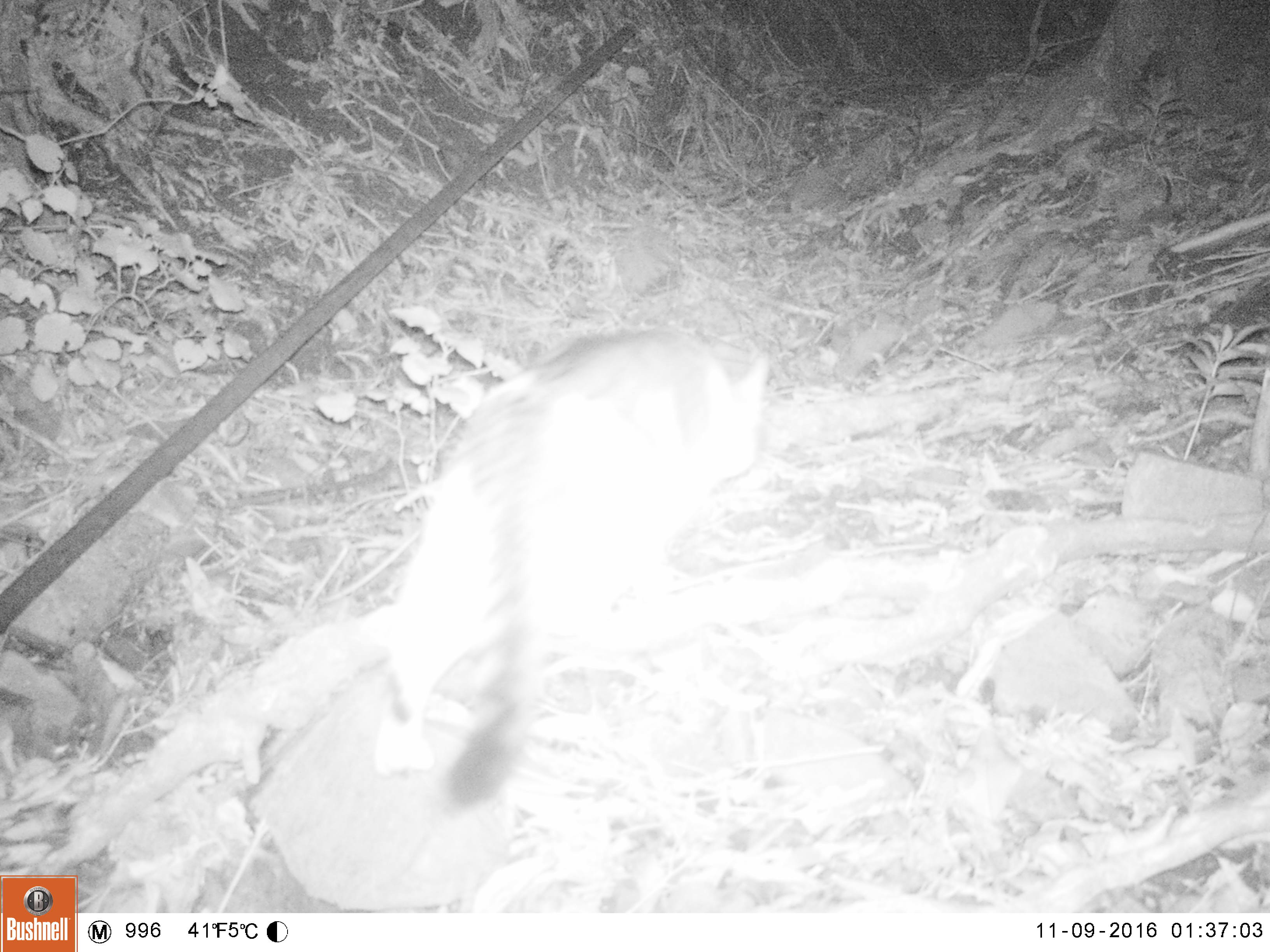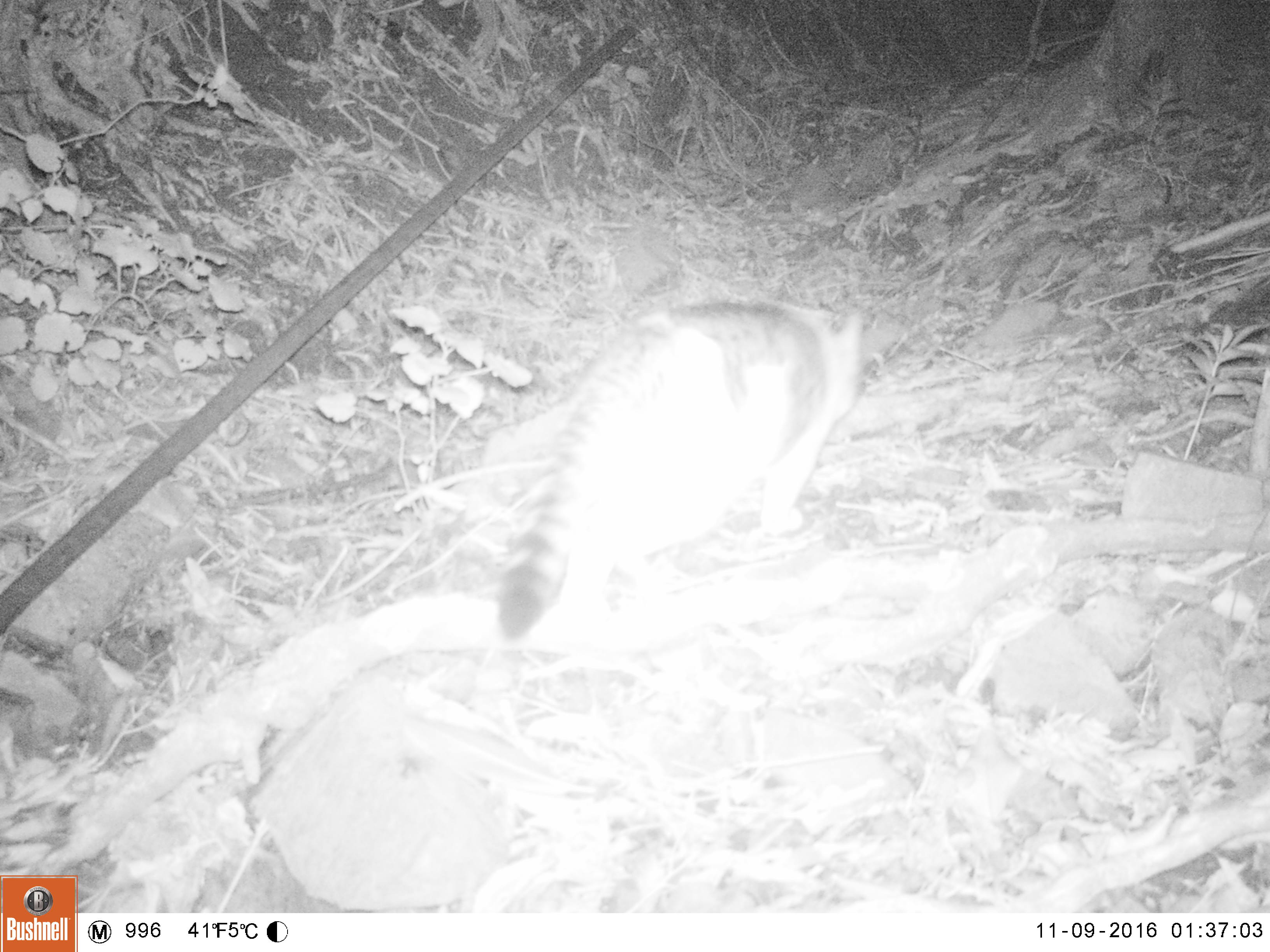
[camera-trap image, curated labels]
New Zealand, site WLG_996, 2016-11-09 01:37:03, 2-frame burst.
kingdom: Animalia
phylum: Chordata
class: Mammalia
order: Carnivora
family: Felidae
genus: Felis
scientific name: Felis catus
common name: domestic cat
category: cat